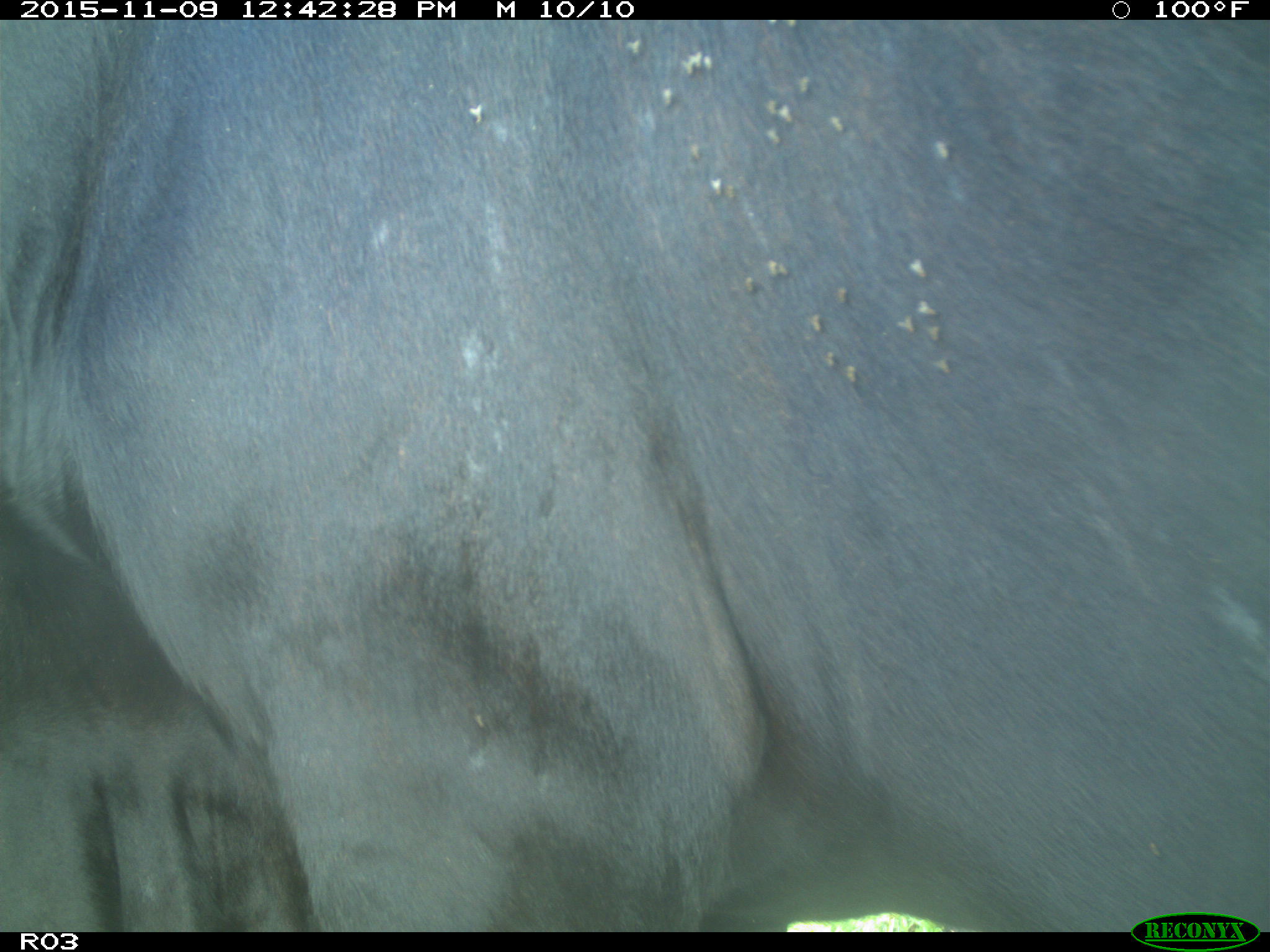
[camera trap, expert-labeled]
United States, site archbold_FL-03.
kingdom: Animalia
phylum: Chordata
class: Mammalia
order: Artiodactyla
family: Bovidae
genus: Bos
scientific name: Bos taurus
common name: domestic cow